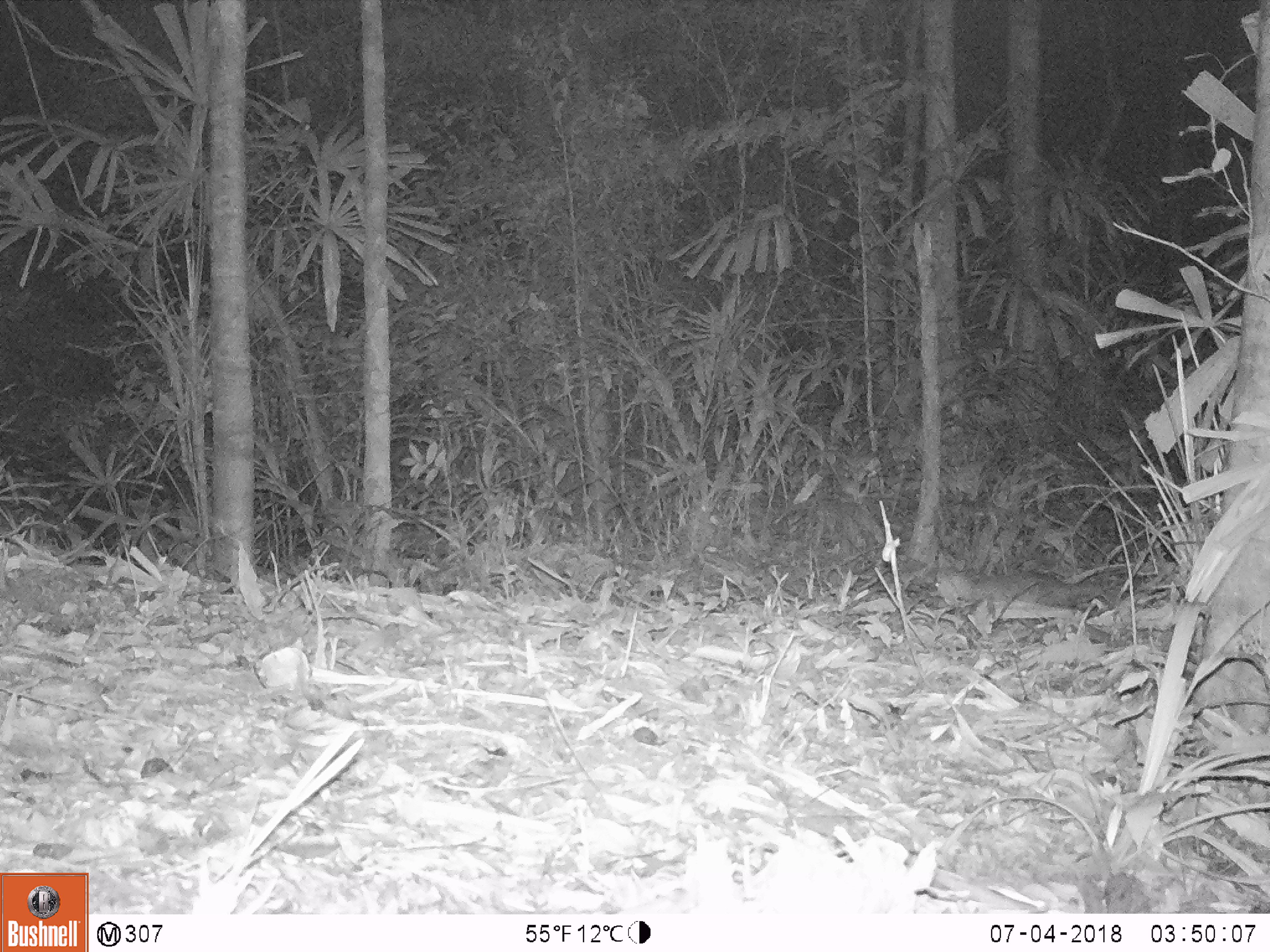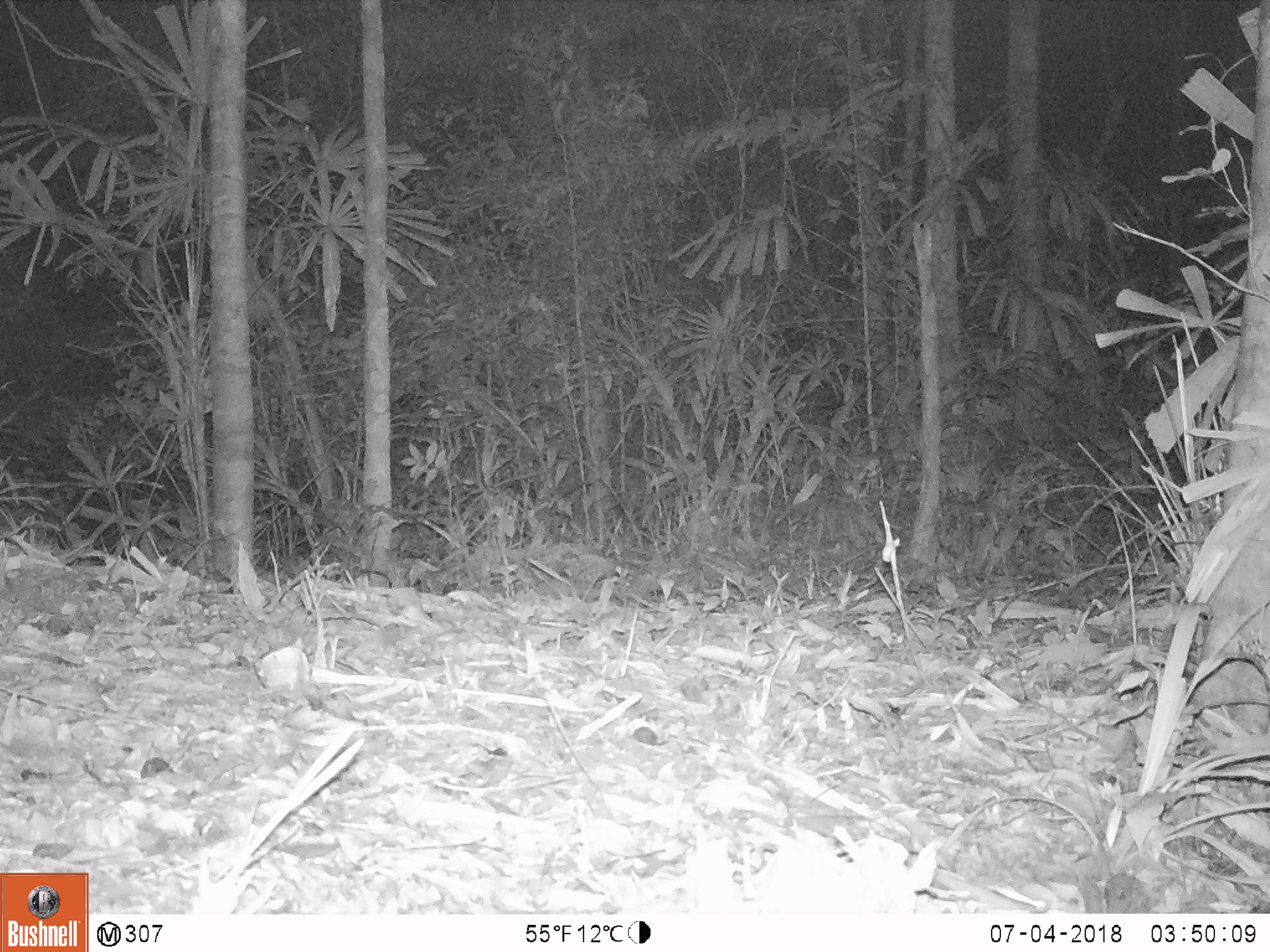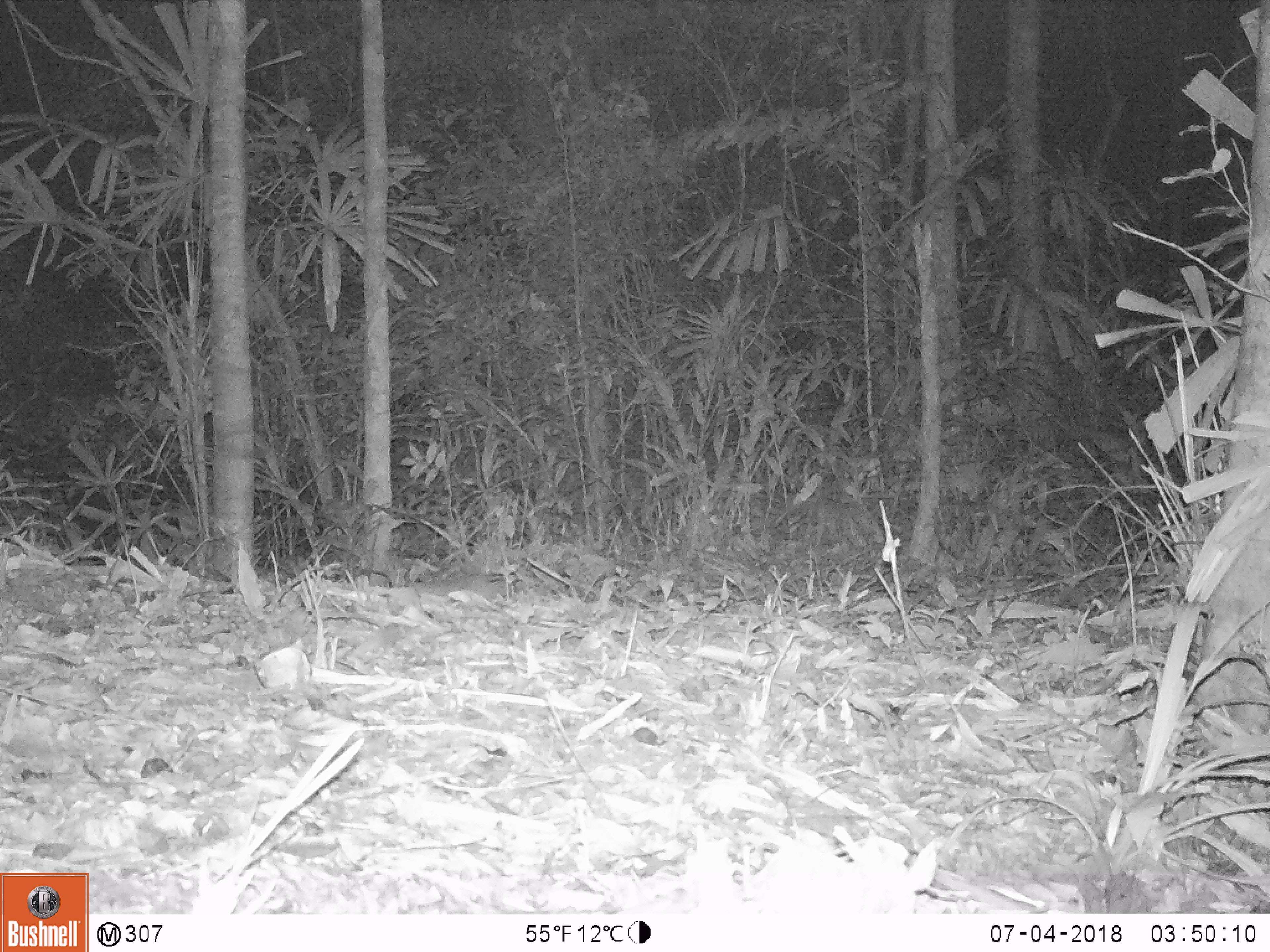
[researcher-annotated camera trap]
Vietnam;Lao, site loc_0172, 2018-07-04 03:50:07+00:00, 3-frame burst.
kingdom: Animalia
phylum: Chordata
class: Mammalia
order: Carnivora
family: Mustelidae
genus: Melogale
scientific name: Melogale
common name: ferret badger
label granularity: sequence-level